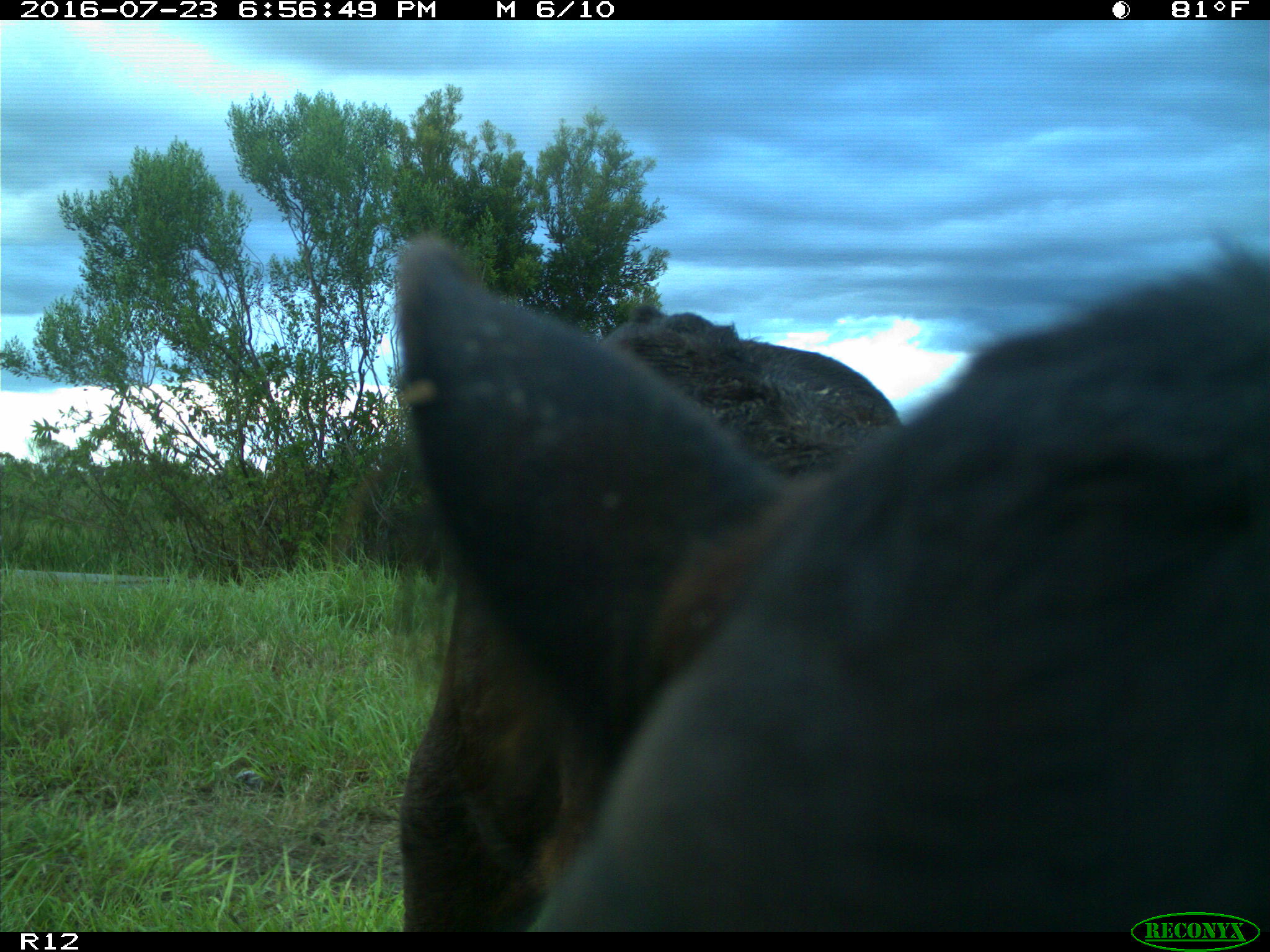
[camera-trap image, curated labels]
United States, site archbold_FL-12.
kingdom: Animalia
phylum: Chordata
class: Mammalia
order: Artiodactyla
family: Bovidae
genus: Bos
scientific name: Bos taurus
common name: domestic cow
Bos taurus (domestic cow).